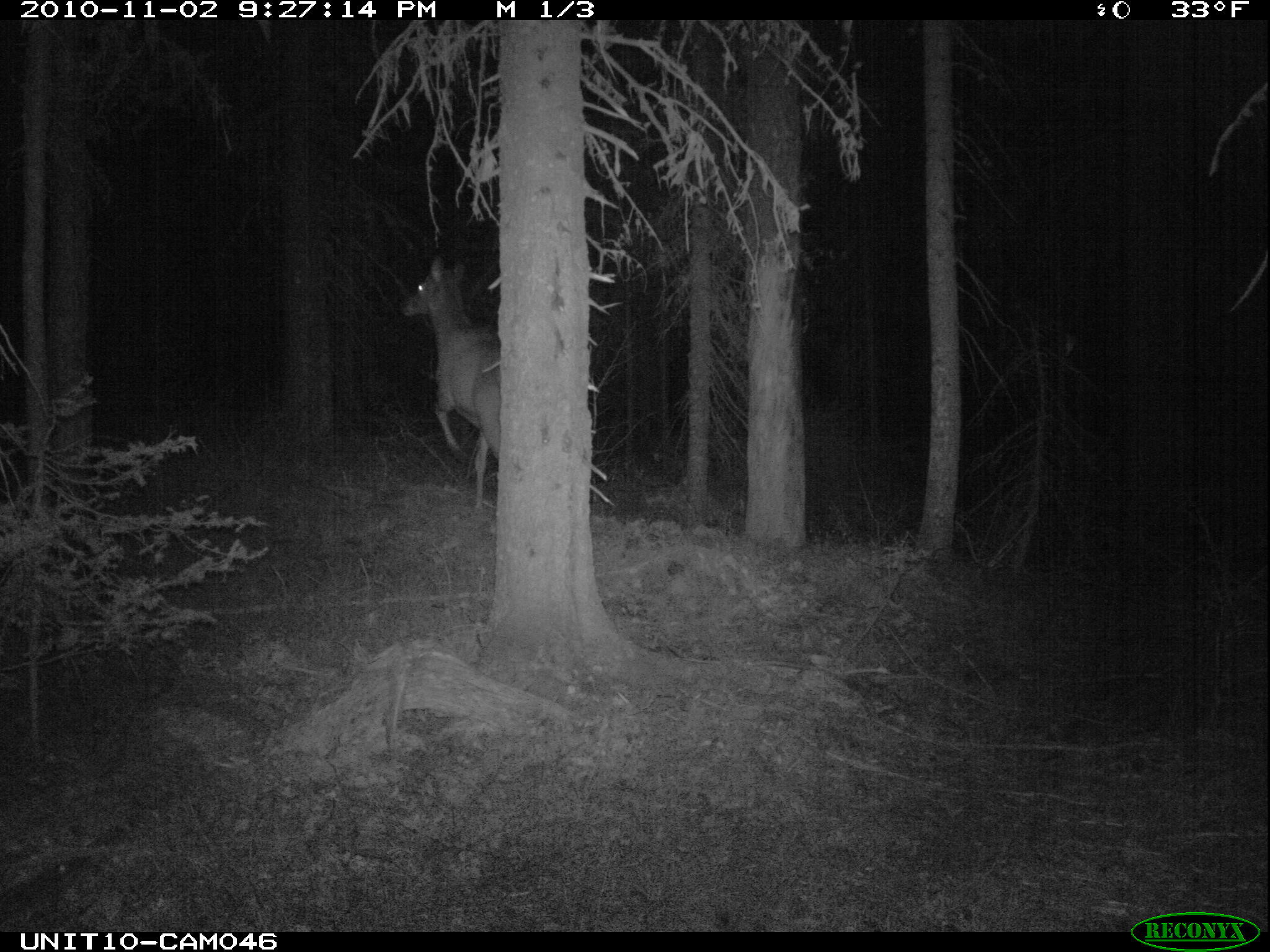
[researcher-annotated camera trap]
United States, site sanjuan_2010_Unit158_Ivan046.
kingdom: Animalia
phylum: Chordata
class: Mammalia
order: Artiodactyla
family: Cervidae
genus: Cervus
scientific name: Cervus elaphus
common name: red deer